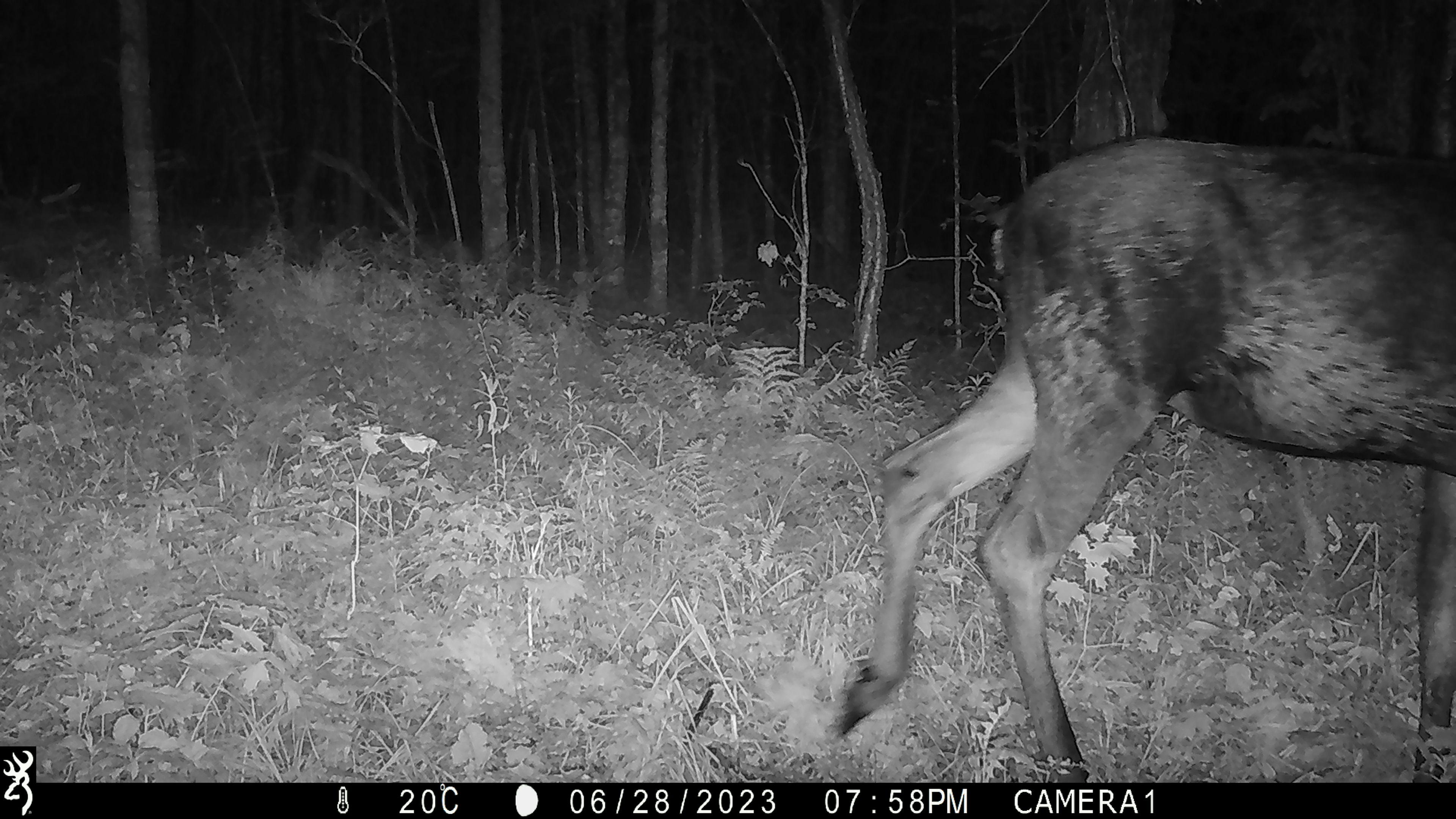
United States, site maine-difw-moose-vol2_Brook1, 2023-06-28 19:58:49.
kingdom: Animalia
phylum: Chordata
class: Mammalia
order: Artiodactyla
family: Cervidae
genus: Alces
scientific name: Alces alces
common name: moose